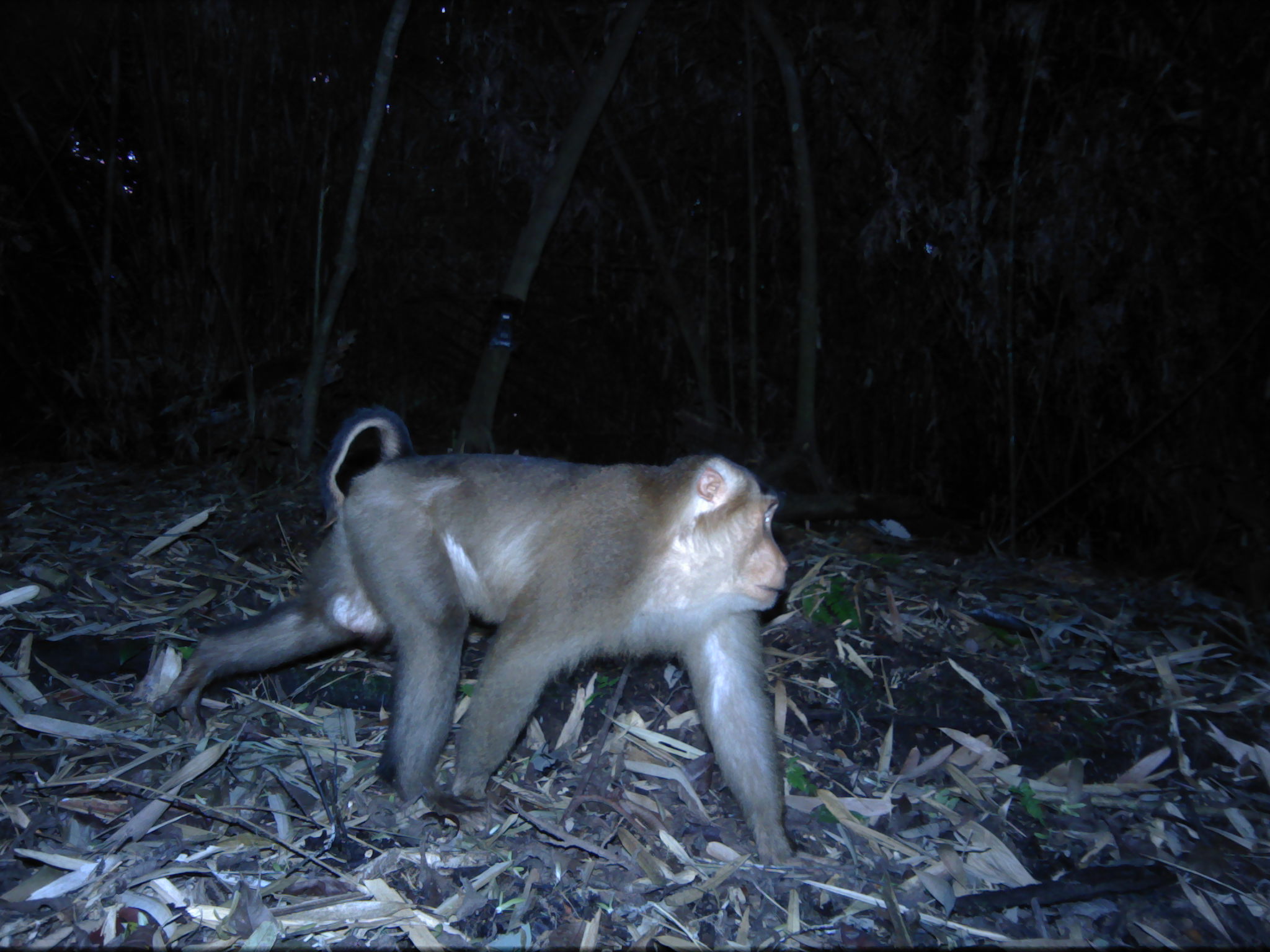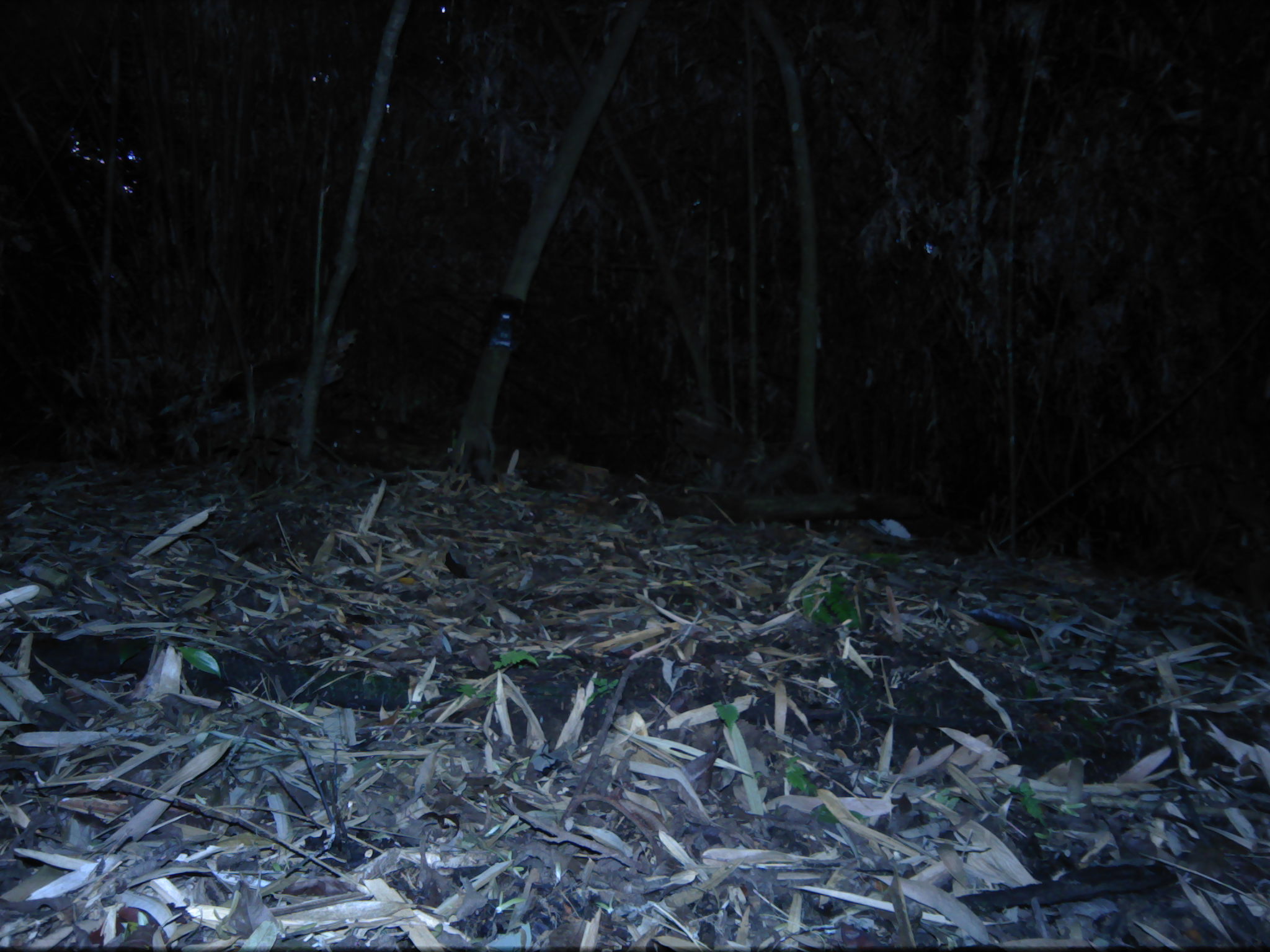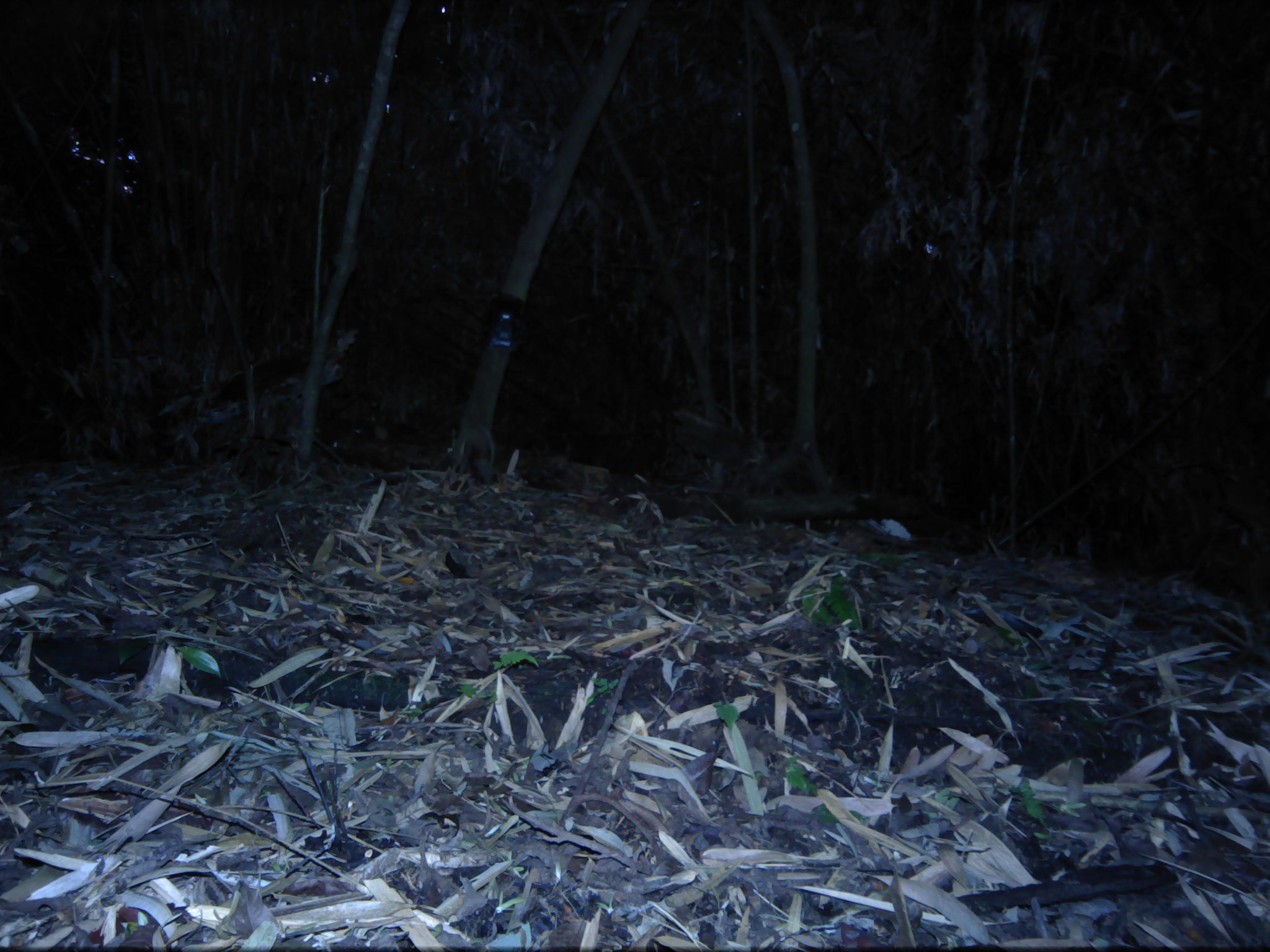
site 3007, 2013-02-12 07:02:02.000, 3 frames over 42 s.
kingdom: Animalia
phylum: Chordata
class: Mammalia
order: Primates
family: Cercopithecidae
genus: Macaca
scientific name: Macaca nemestrina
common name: southern pig-tailed macaque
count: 1